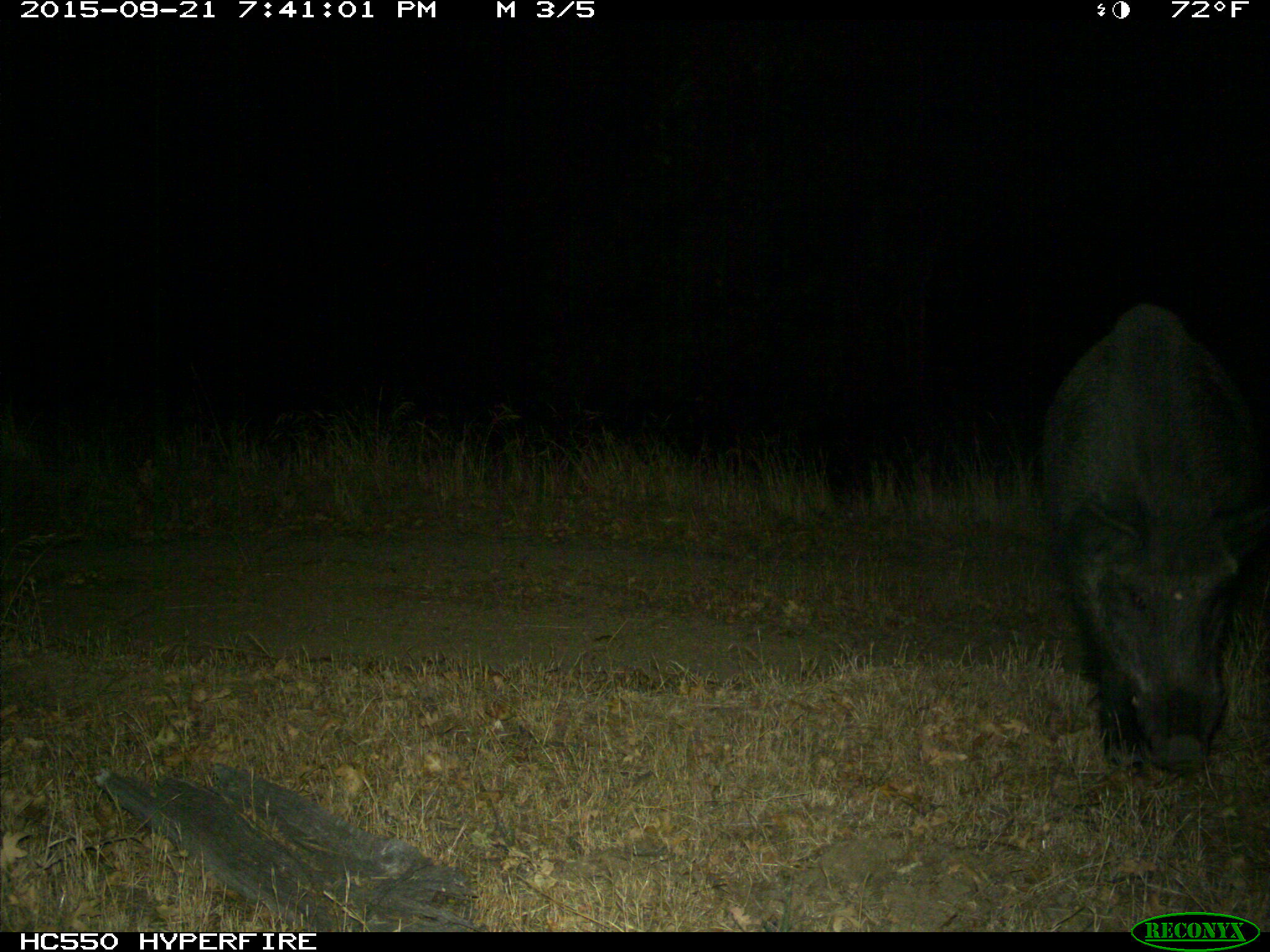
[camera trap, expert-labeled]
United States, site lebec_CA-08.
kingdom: Animalia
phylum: Chordata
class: Mammalia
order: Artiodactyla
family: Suidae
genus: Sus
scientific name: Sus scrofa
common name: wild boar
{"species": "Sus scrofa (wild boar)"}